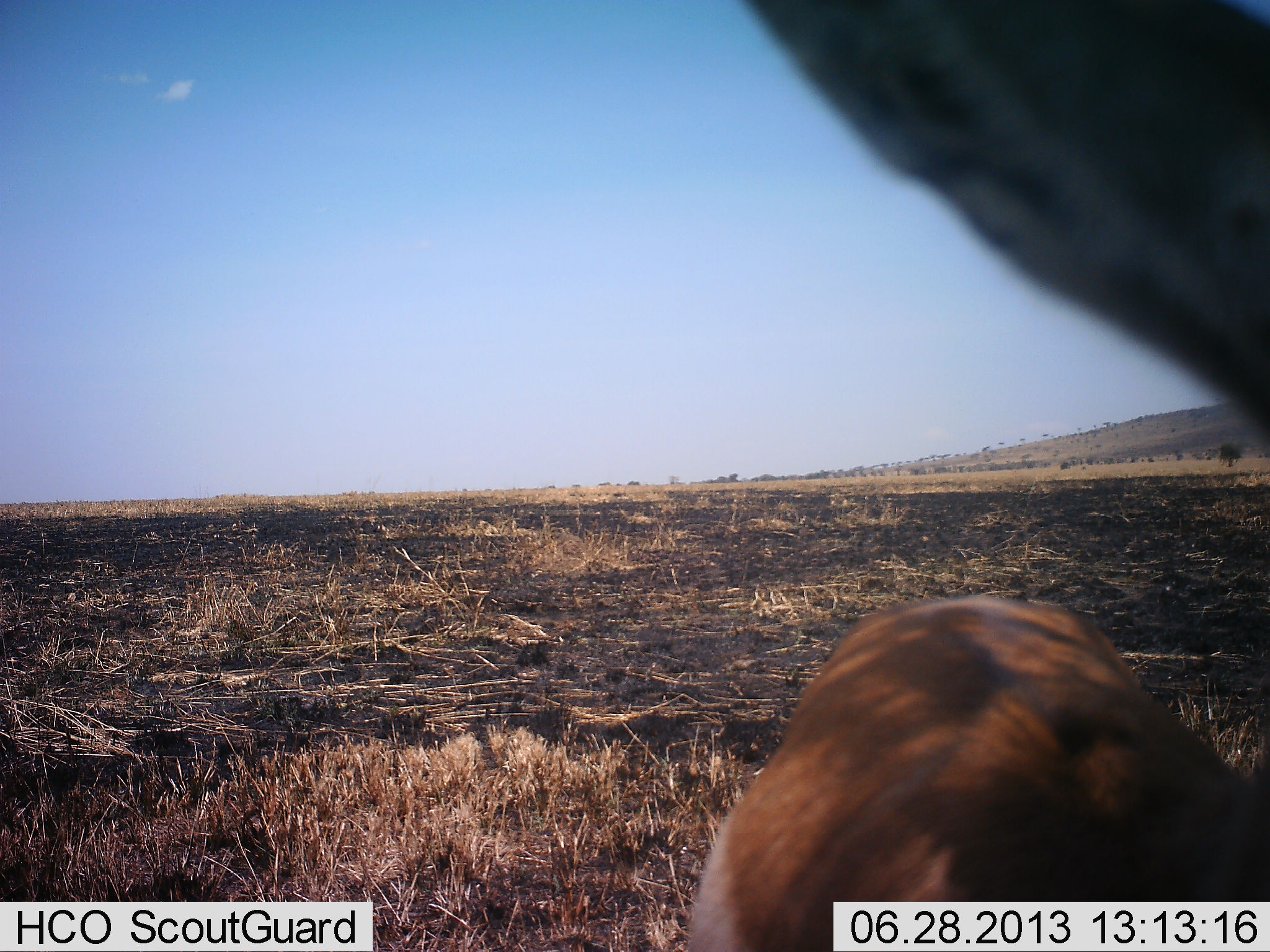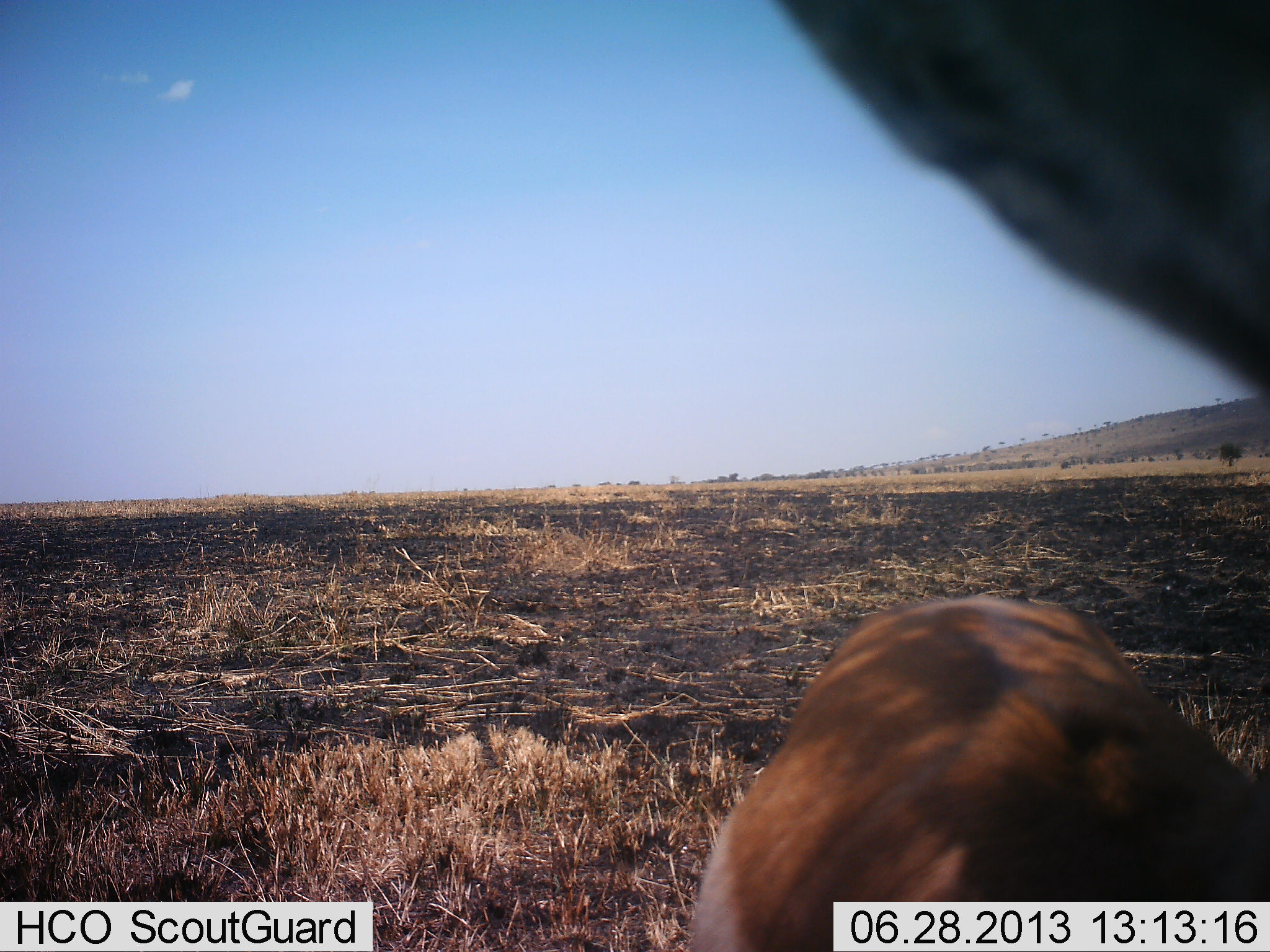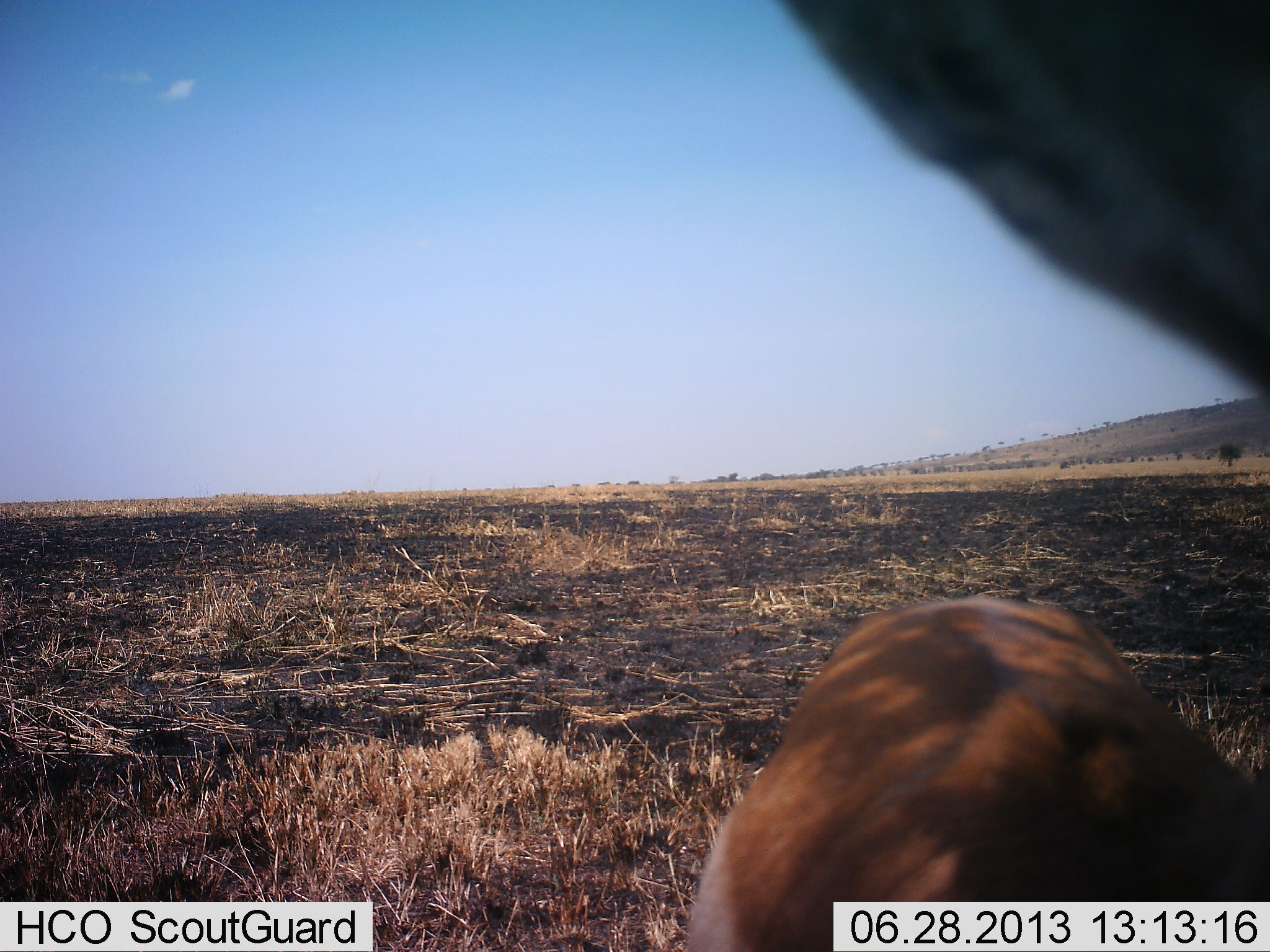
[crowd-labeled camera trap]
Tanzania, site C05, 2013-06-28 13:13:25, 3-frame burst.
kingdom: Animalia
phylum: Chordata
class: Mammalia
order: Artiodactyla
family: Bovidae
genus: Eudorcas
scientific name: Eudorcas thomsonii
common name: thomson's gazelle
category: gazellethomsons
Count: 1.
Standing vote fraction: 100%.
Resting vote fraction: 0%.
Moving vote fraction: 0%.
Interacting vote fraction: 0%.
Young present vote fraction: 0%.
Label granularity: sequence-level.